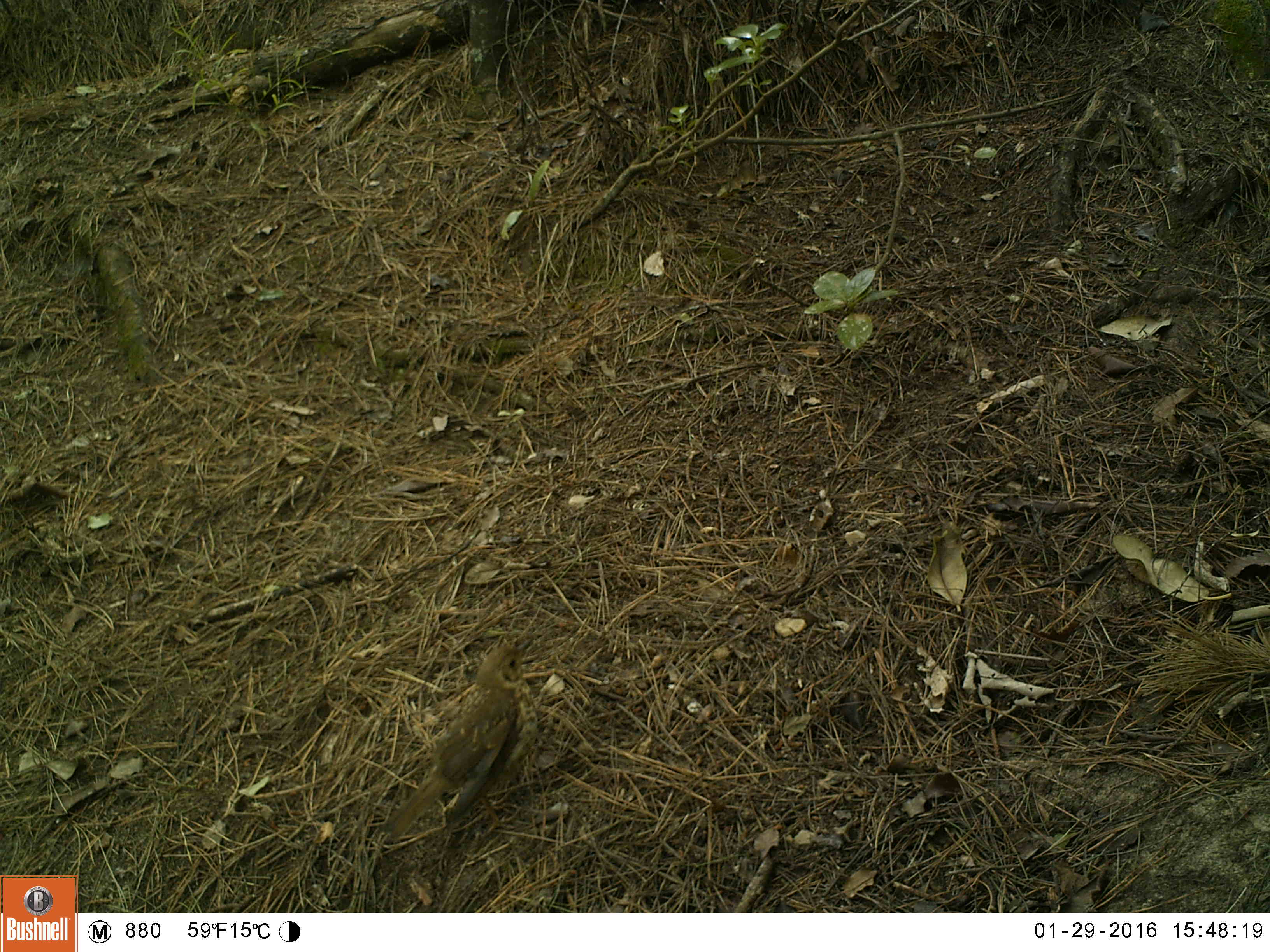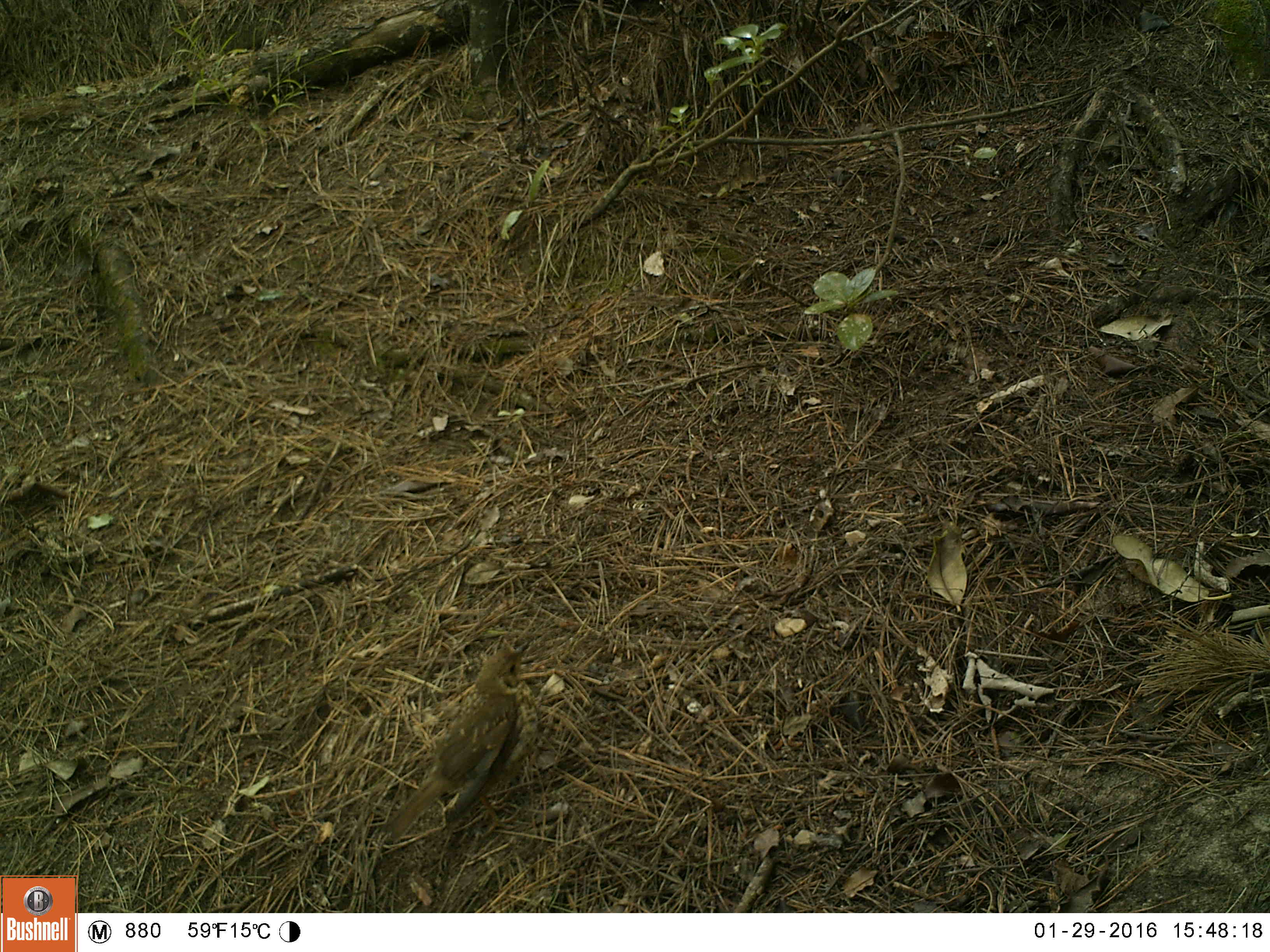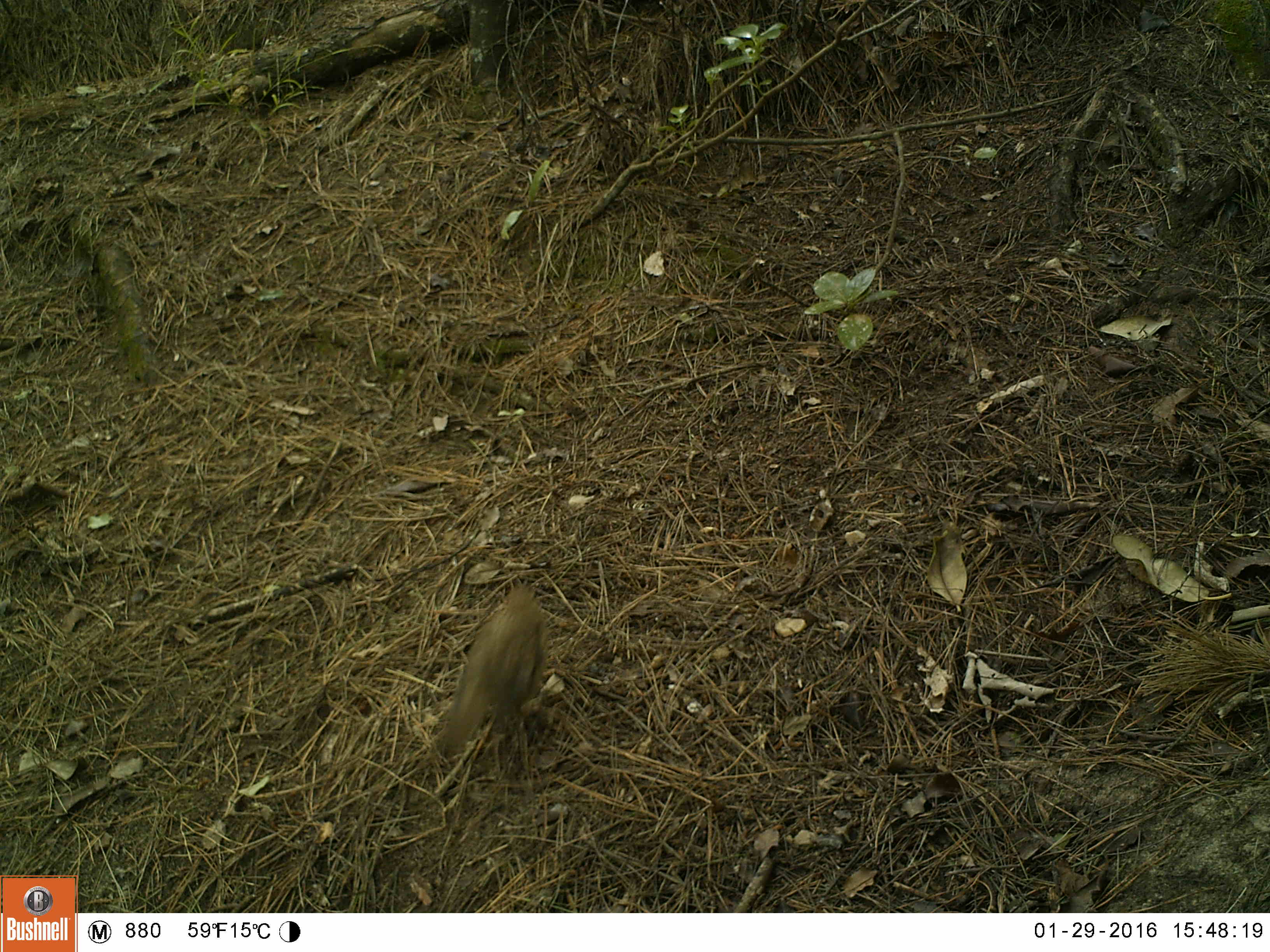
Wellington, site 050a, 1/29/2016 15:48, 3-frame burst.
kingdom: Animalia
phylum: Chordata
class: Aves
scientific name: Aves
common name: bird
Bird (Aves).